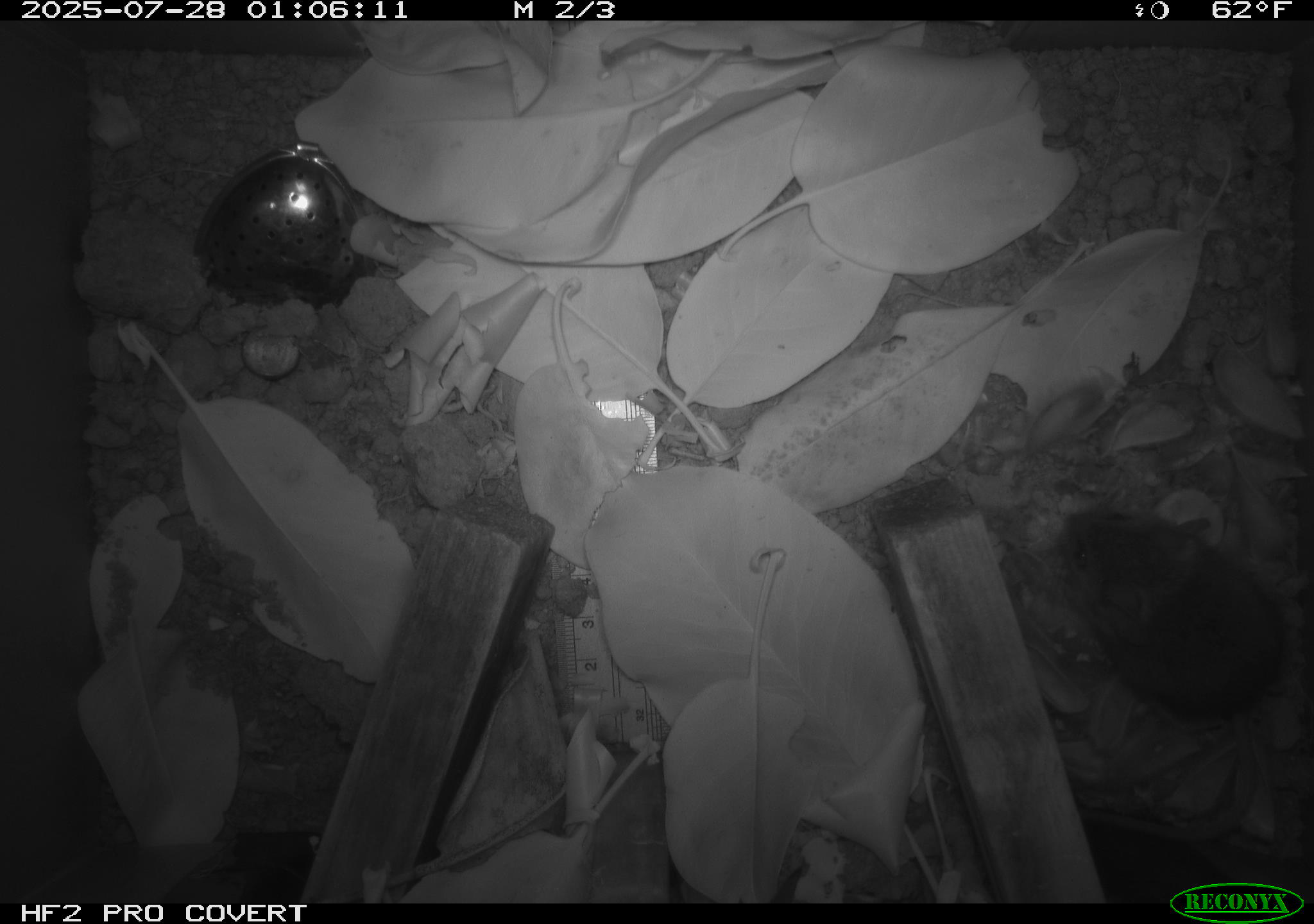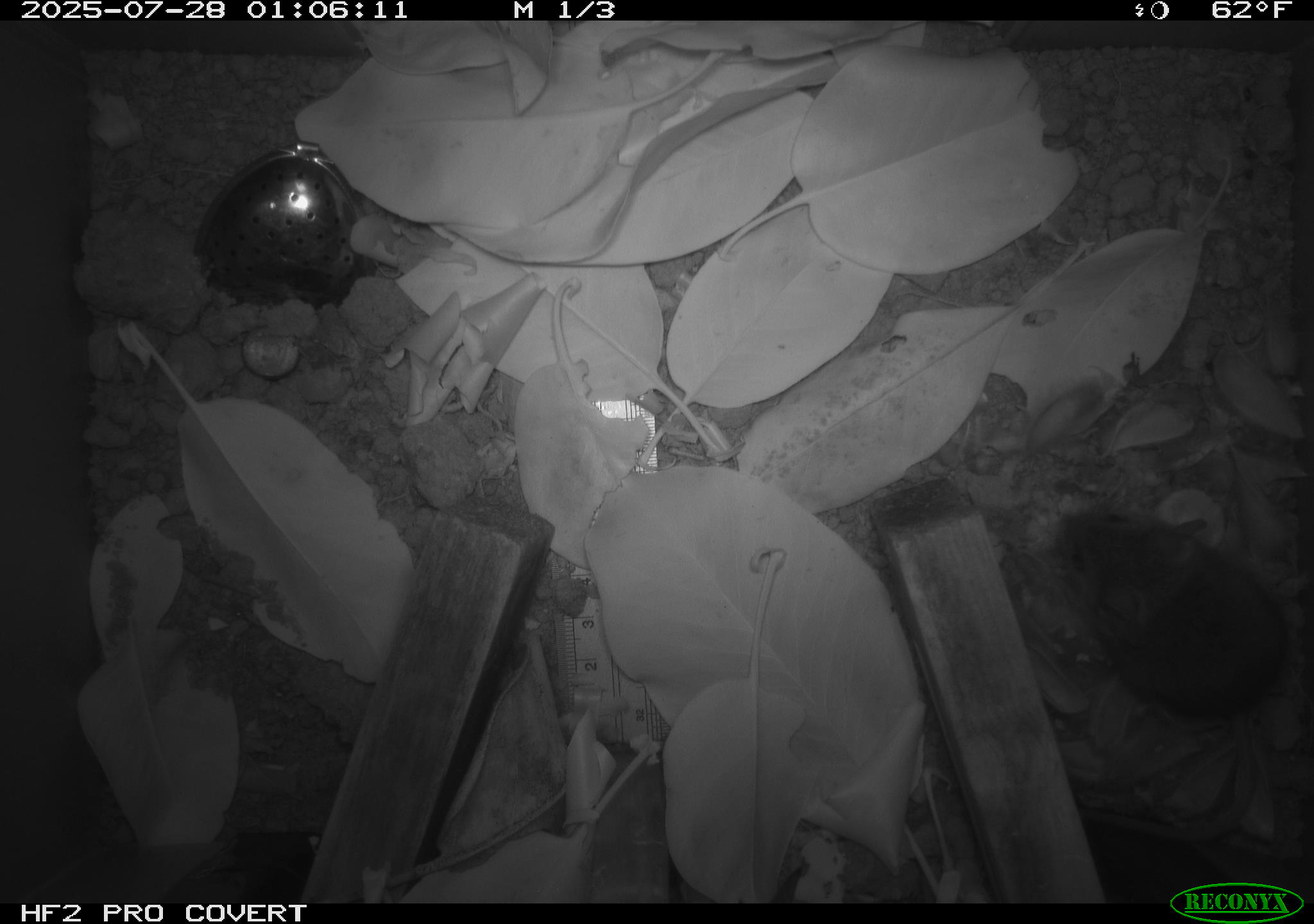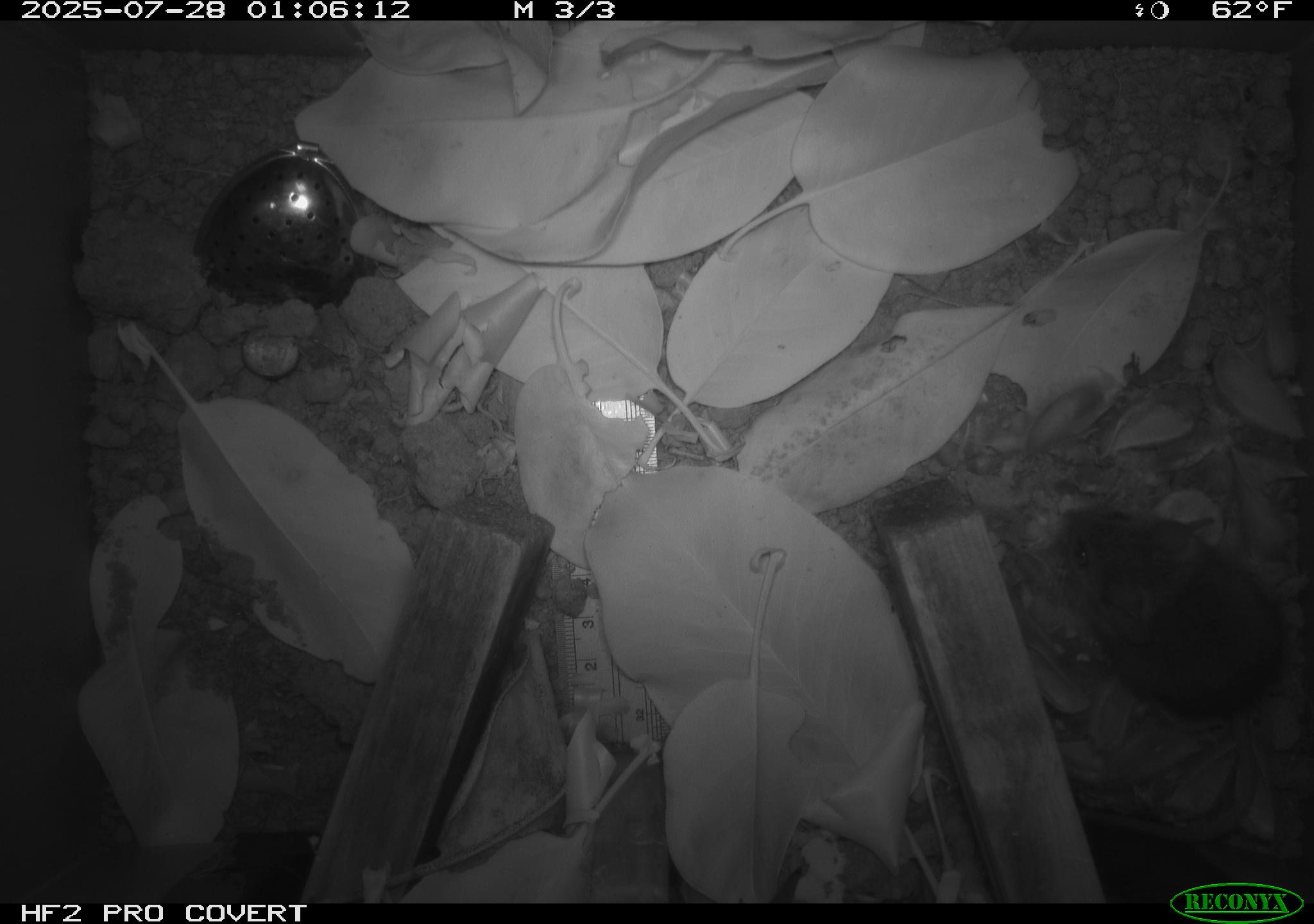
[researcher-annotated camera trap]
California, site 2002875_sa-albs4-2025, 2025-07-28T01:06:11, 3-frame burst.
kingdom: Animalia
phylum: Chordata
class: Mammalia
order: Rodentia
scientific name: Rodentia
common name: mouse species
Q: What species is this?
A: Mouse species (Rodentia).